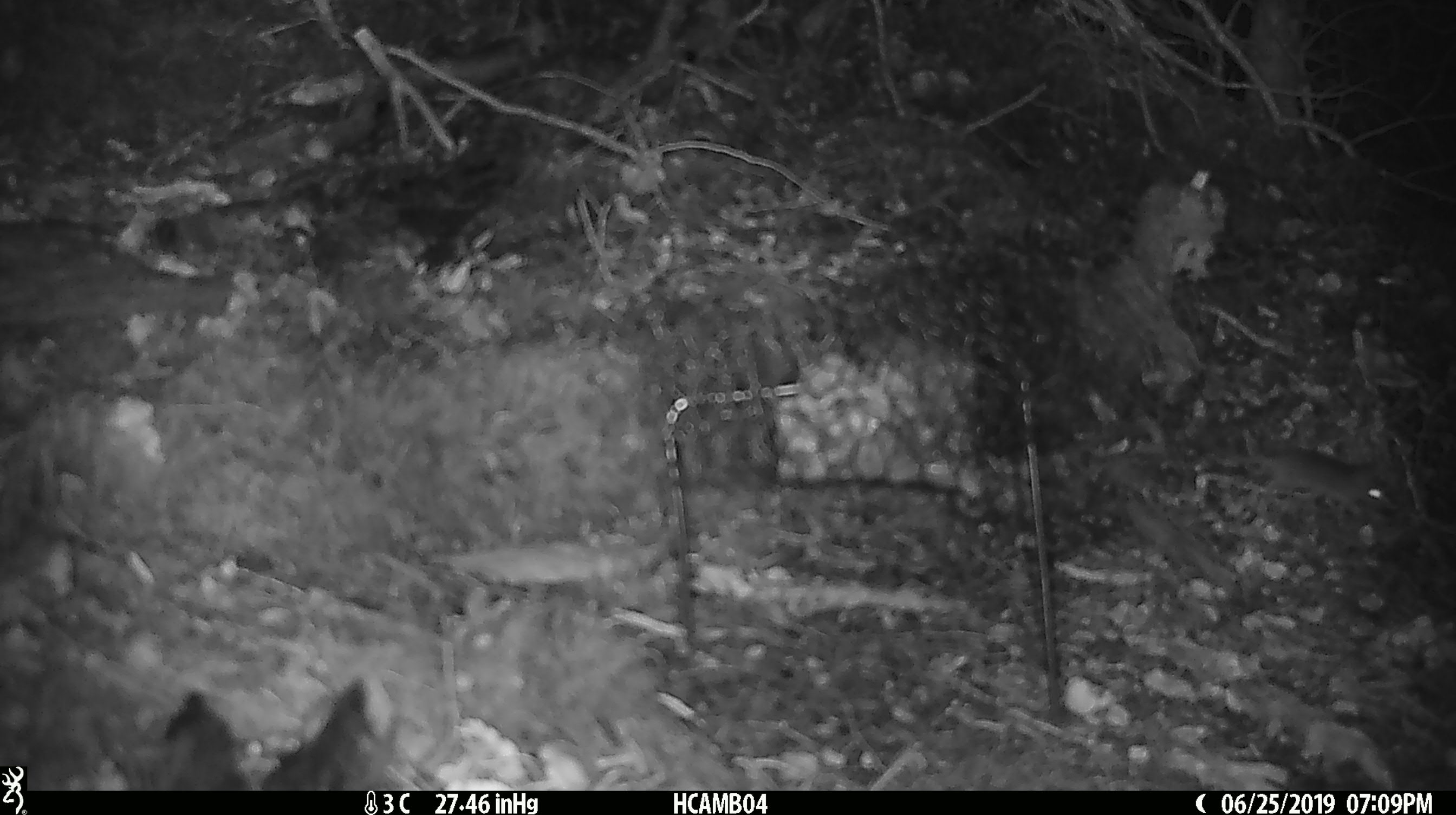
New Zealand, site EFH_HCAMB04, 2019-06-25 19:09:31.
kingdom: Animalia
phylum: Chordata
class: Mammalia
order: Rodentia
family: Muridae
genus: Mus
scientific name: Mus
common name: mouse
Mouse (Mus).